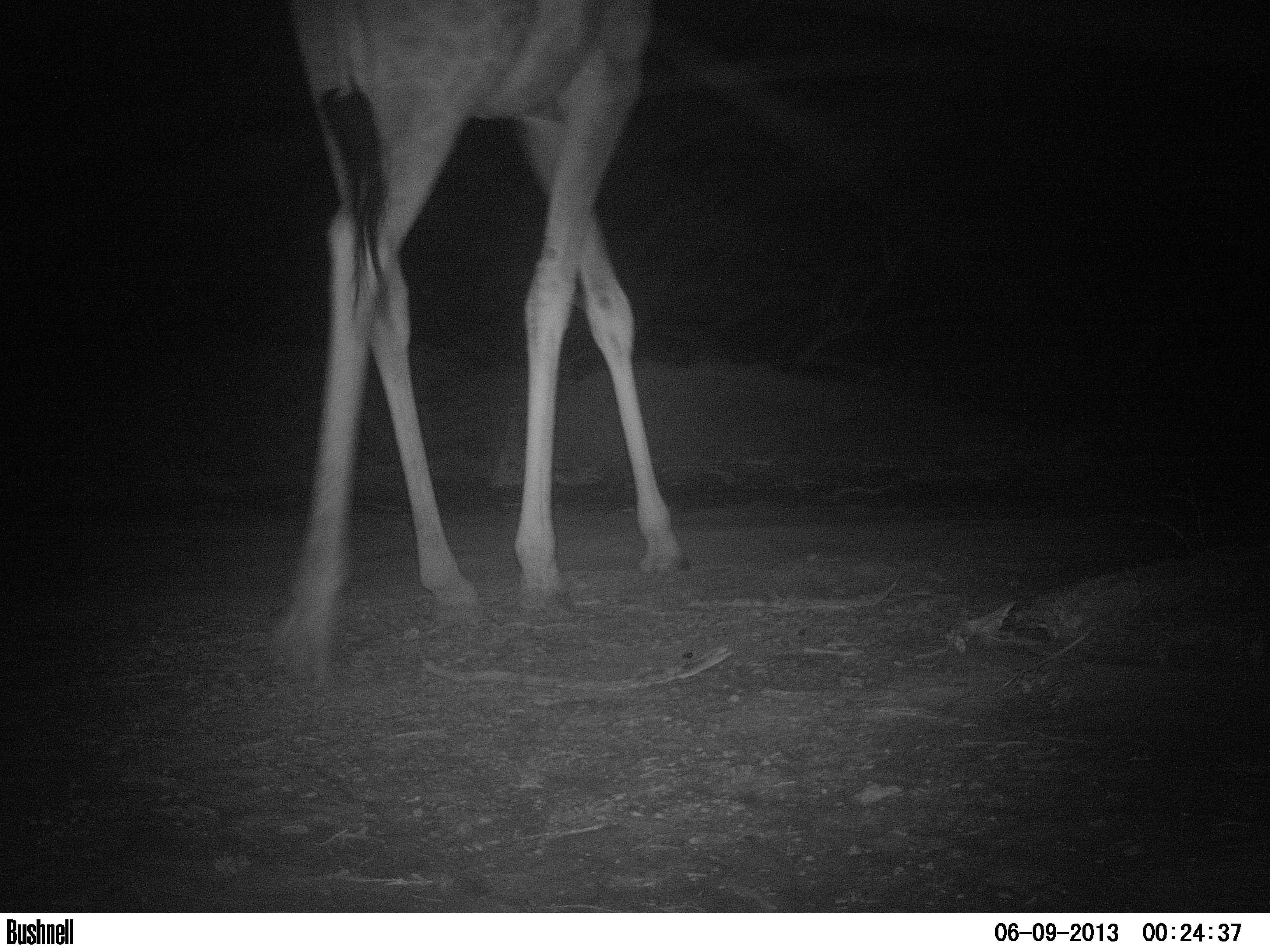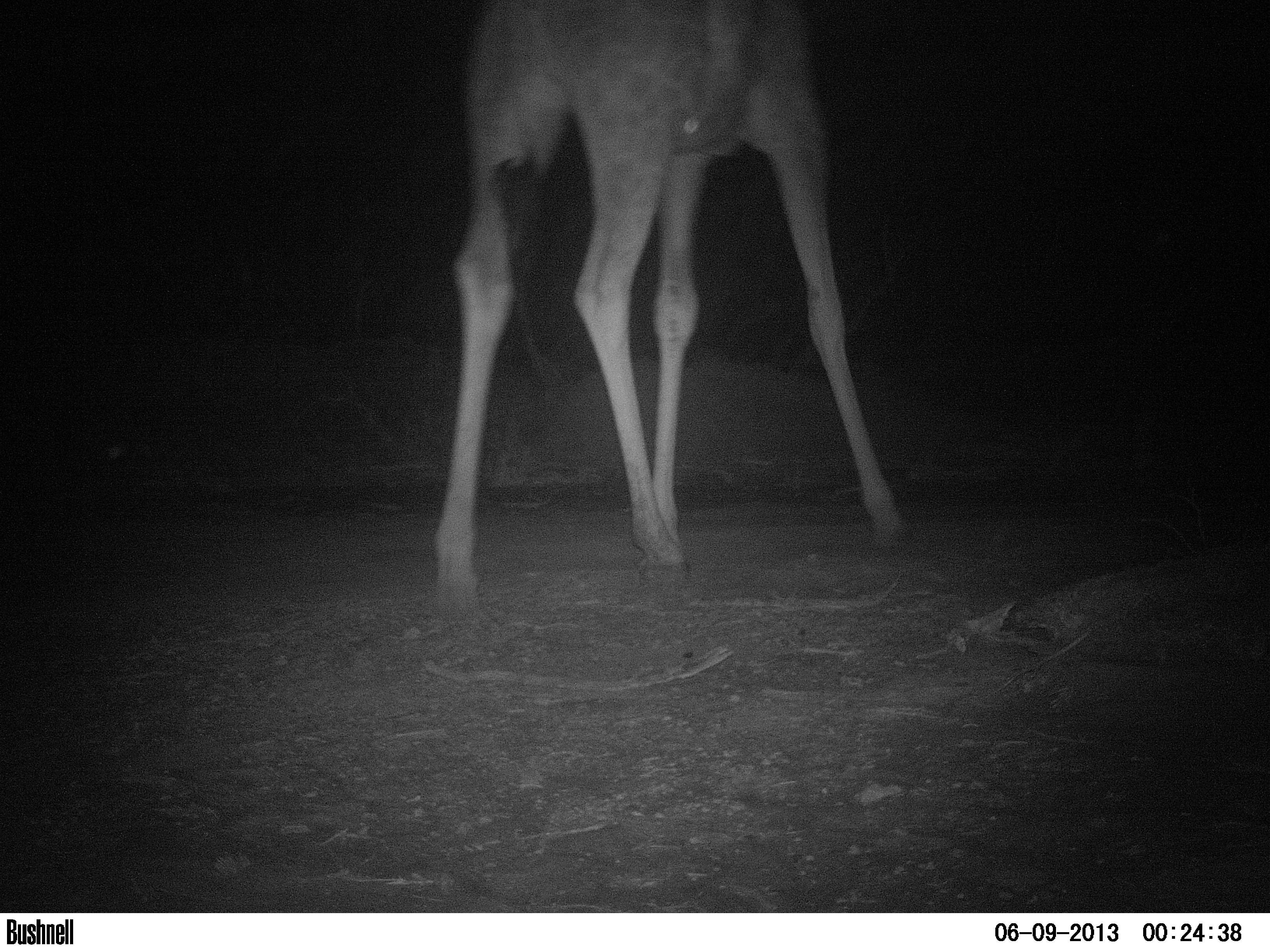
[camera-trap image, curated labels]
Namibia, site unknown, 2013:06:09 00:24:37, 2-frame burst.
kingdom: Animalia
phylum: Chordata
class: Mammalia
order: Artiodactyla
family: Giraffidae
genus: Giraffa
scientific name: Giraffa camelopardalis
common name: giraffe